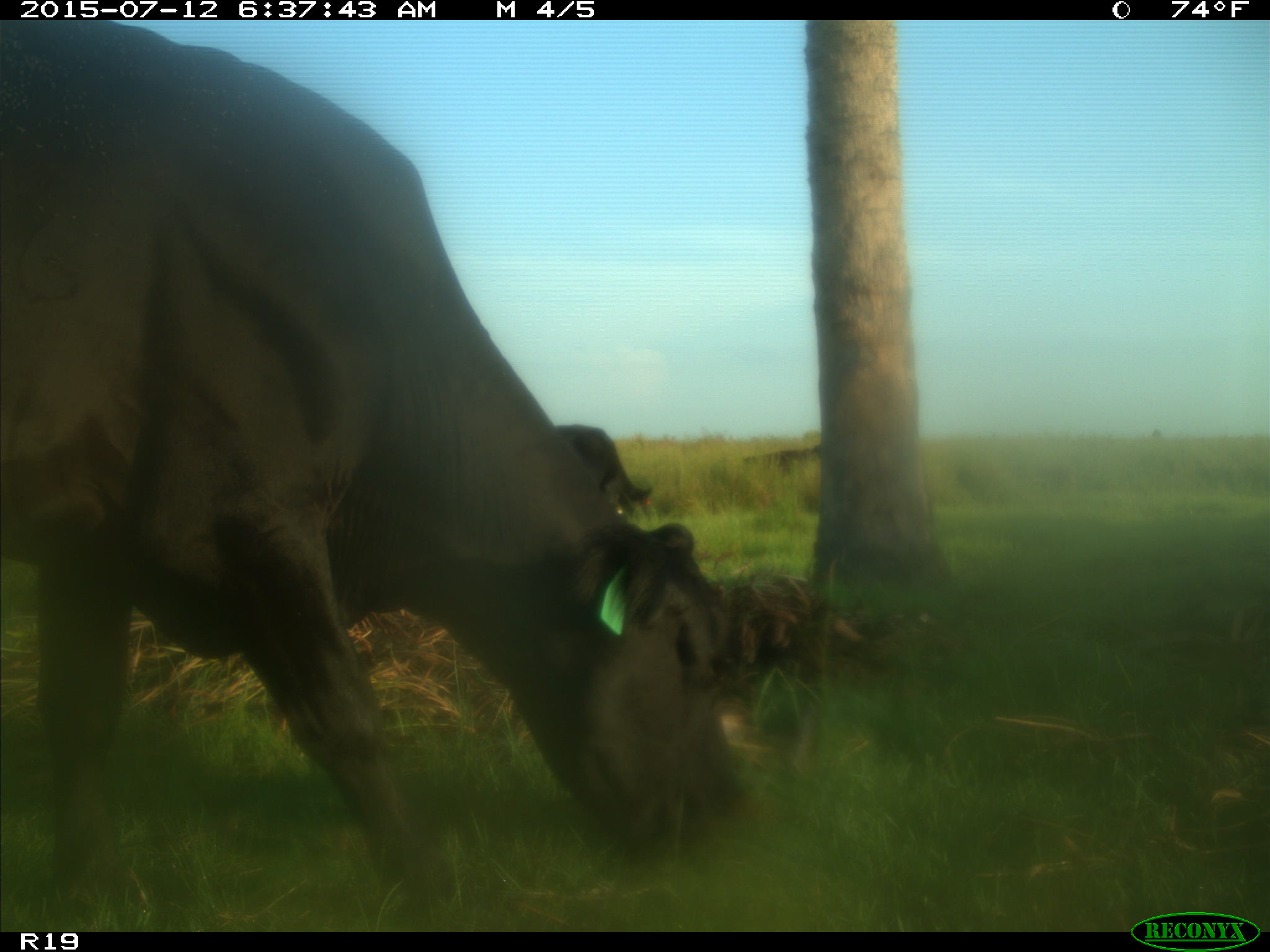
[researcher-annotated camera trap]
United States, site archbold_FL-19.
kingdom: Animalia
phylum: Chordata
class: Mammalia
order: Artiodactyla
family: Bovidae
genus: Bos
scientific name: Bos taurus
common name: domestic cow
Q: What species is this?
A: Bos taurus (domestic cow).